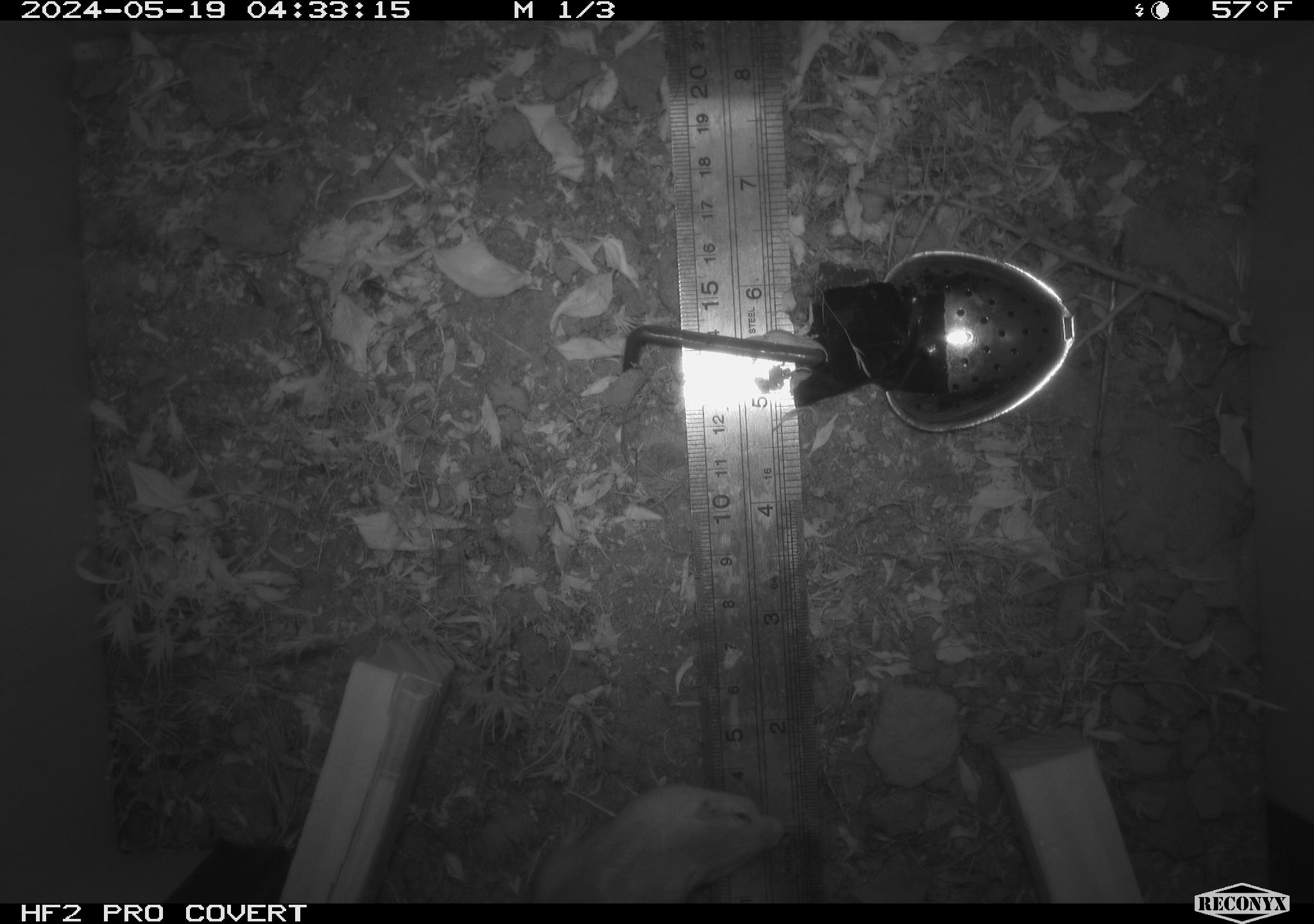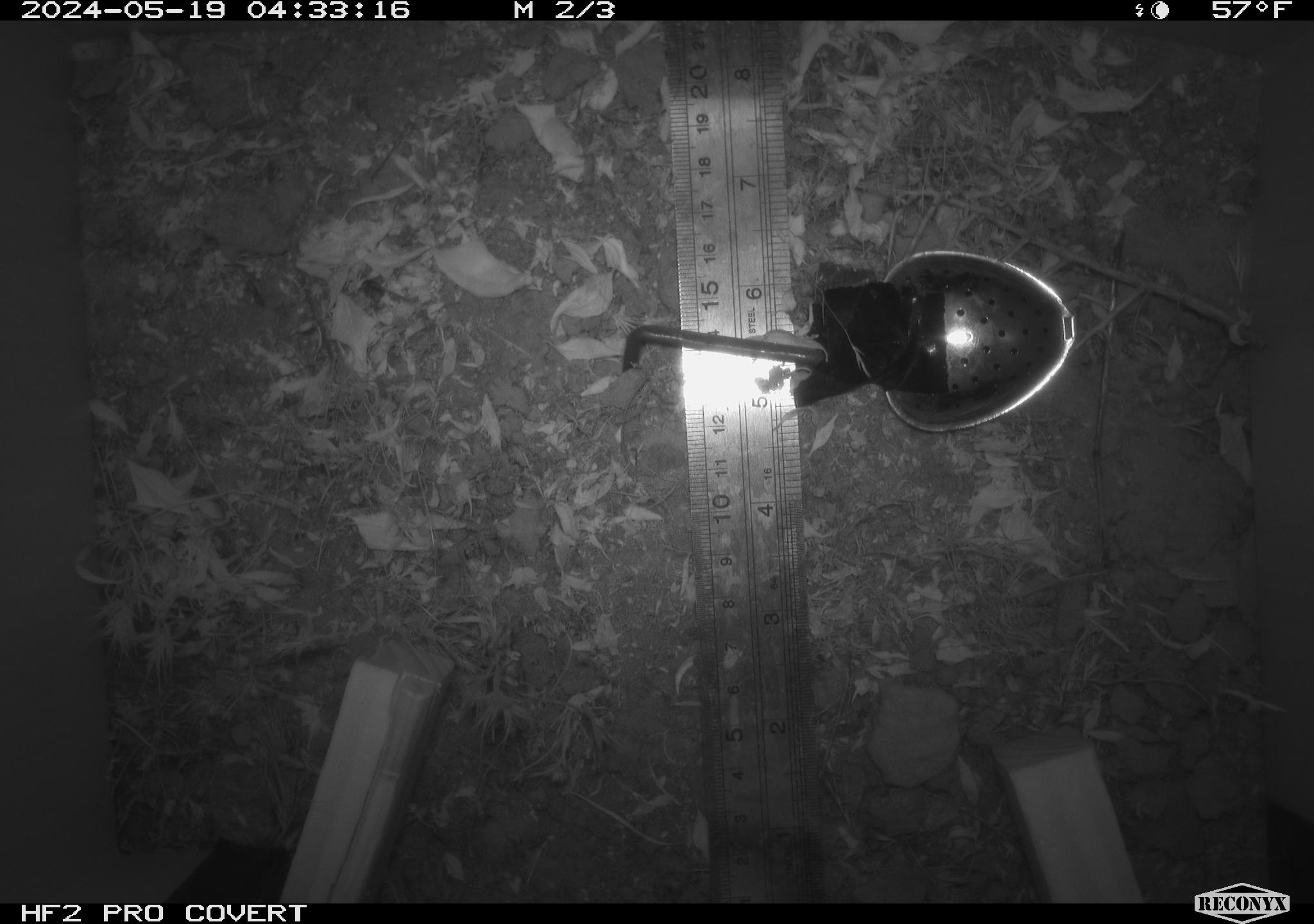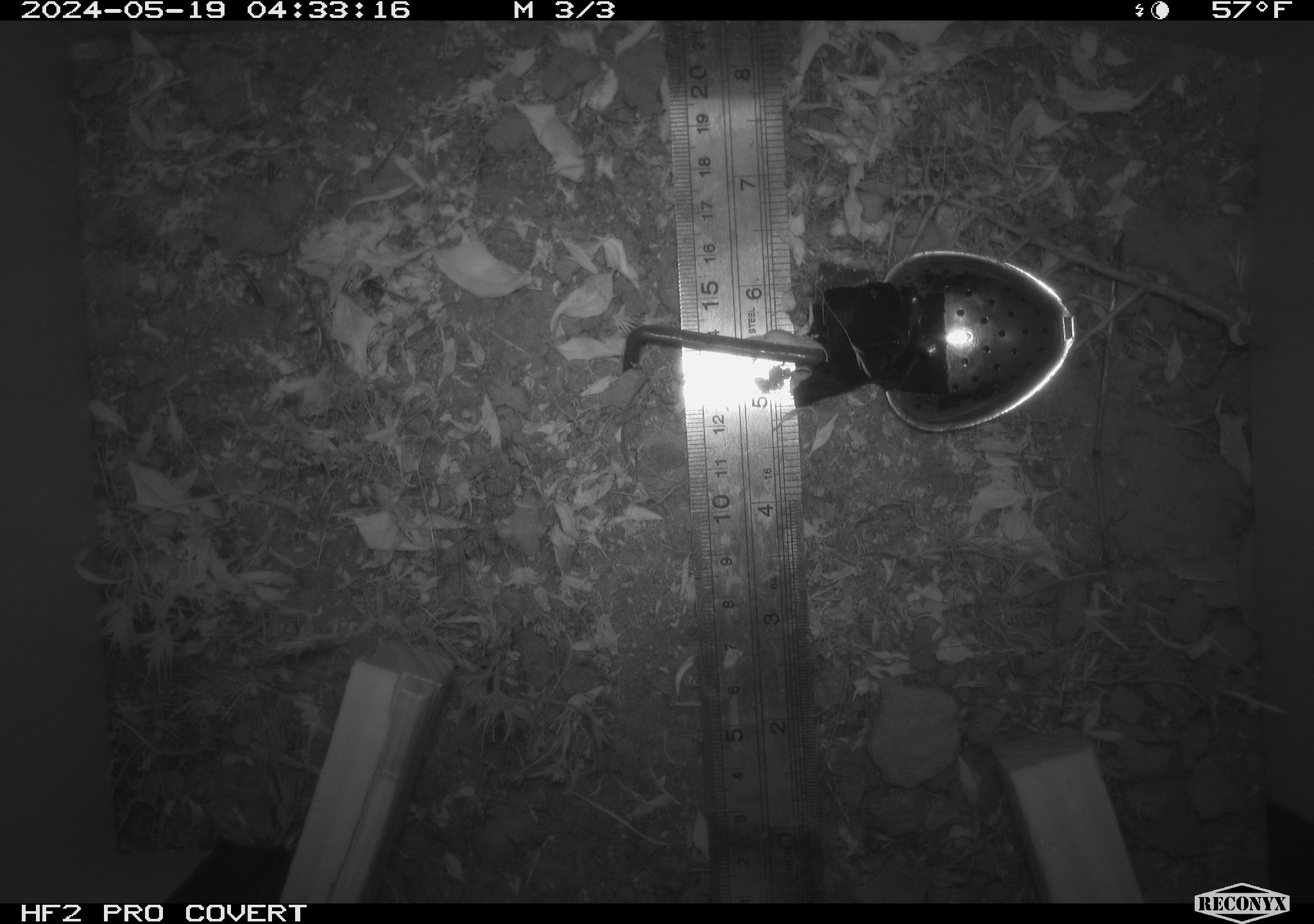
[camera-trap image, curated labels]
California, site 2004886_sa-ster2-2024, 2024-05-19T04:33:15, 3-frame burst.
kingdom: Animalia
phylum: Chordata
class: Mammalia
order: Rodentia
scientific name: Rodentia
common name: mouse species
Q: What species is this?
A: Mouse species (Rodentia).